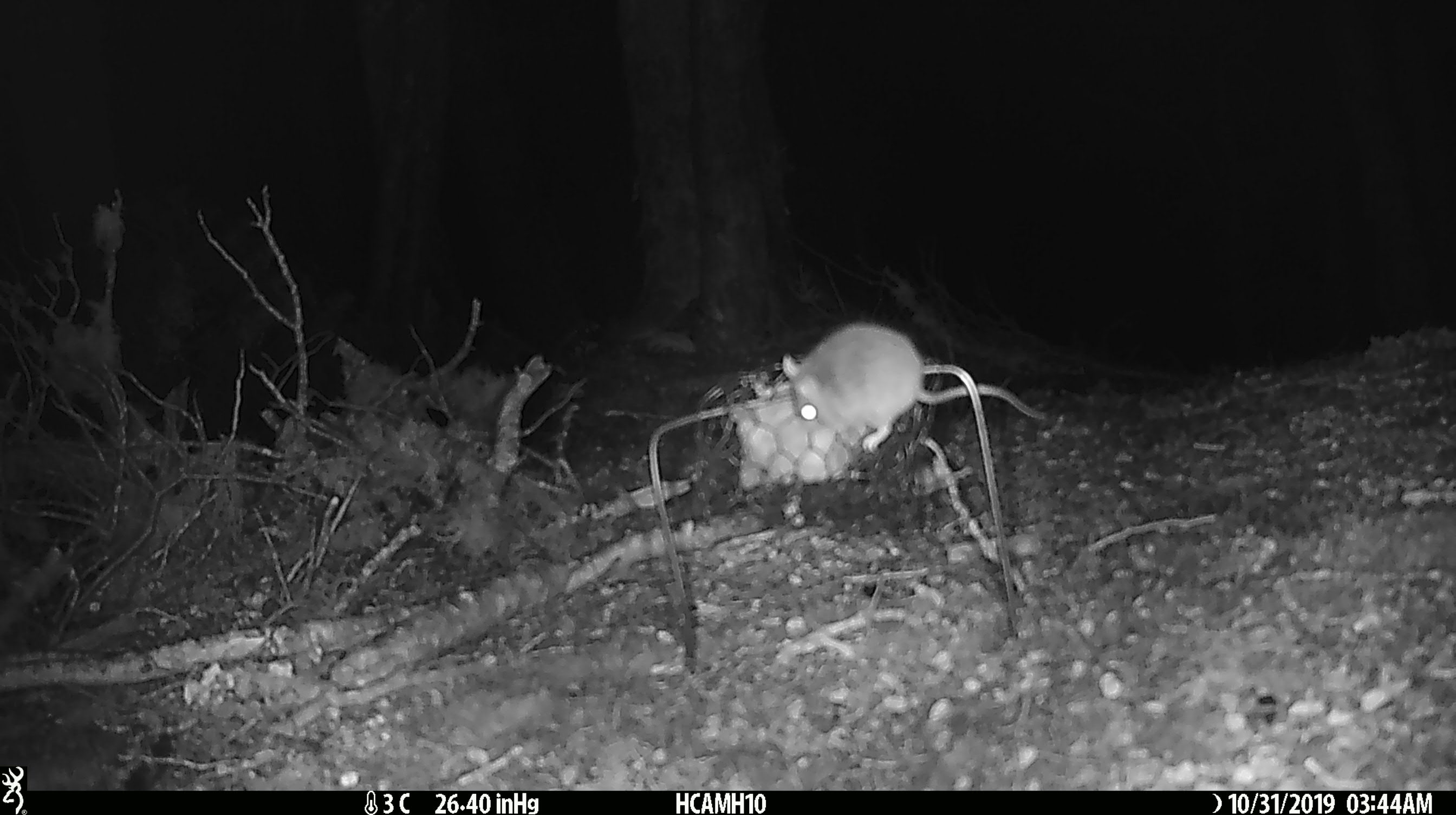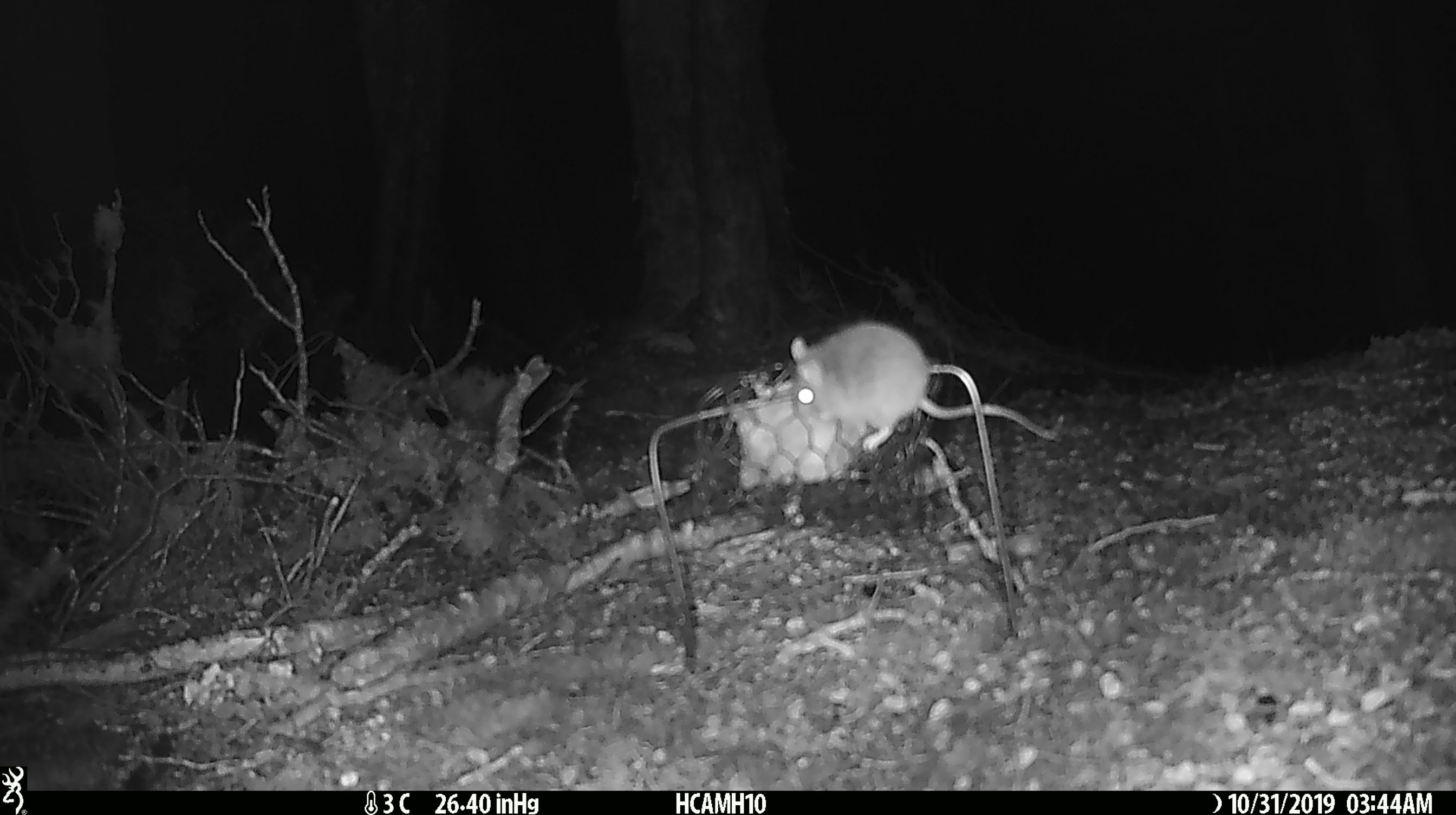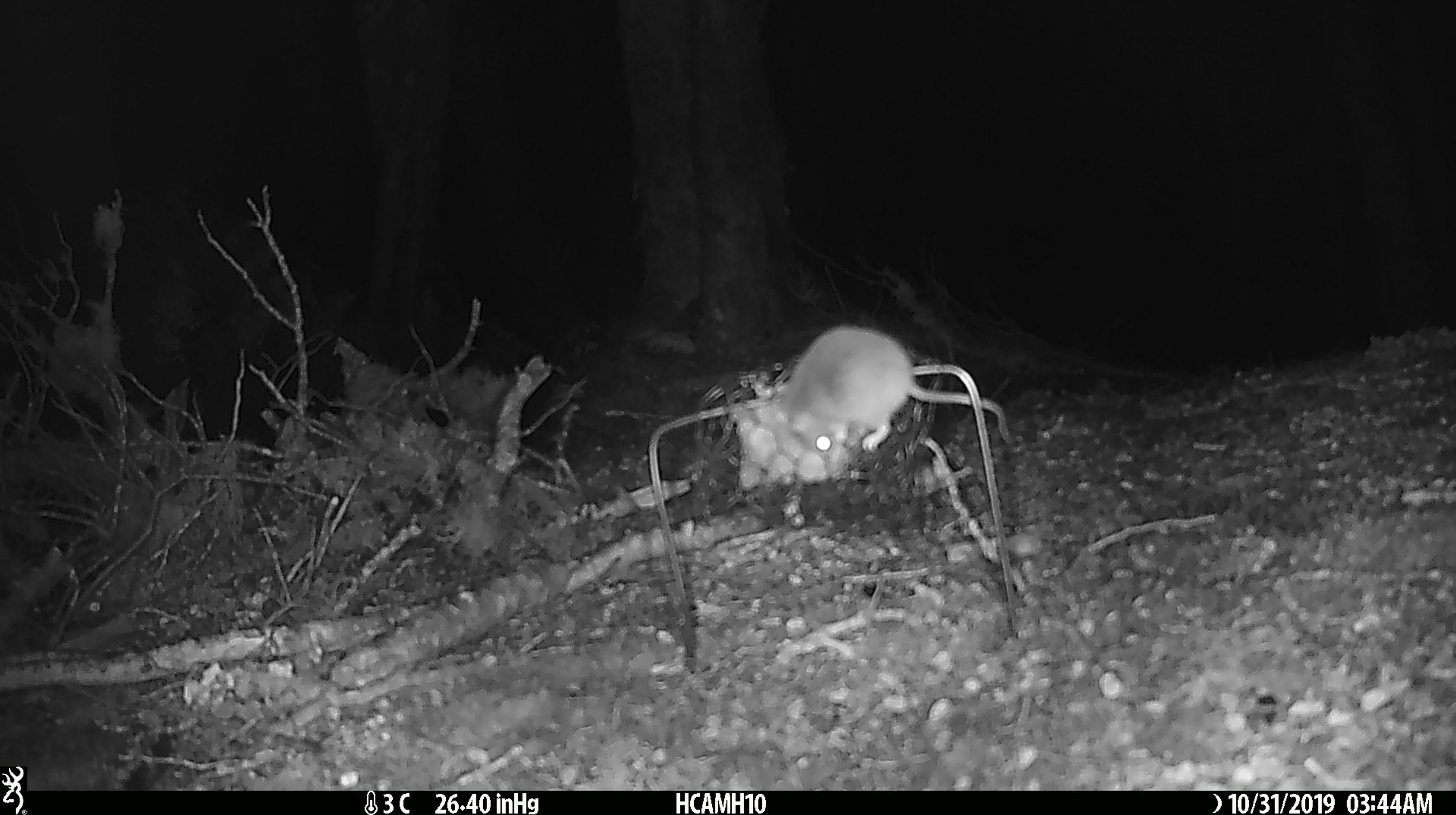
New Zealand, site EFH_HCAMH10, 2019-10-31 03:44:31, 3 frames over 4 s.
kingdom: Animalia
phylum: Chordata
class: Mammalia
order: Rodentia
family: Muridae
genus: Mus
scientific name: Mus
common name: mouse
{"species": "mouse (Mus)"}